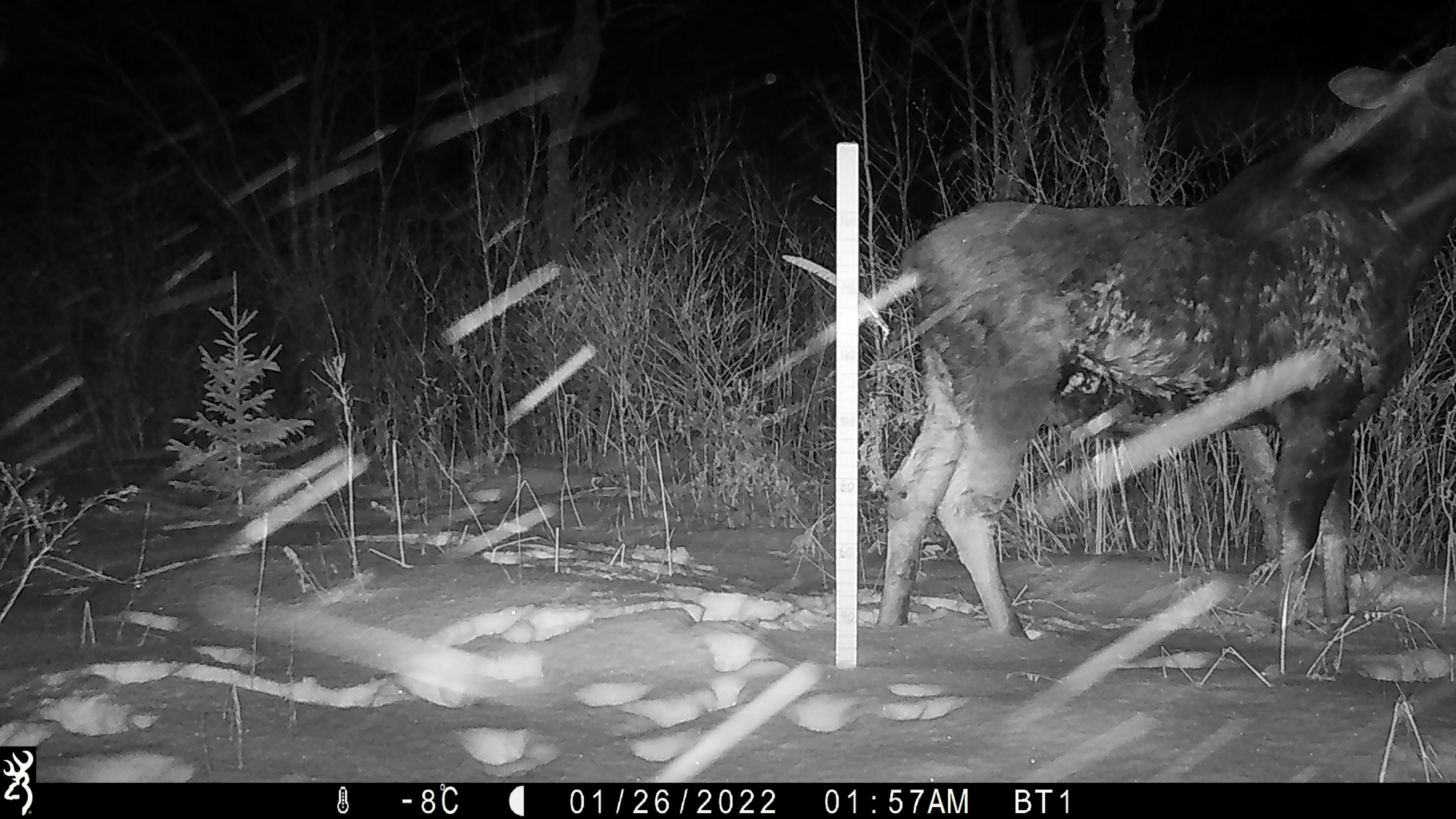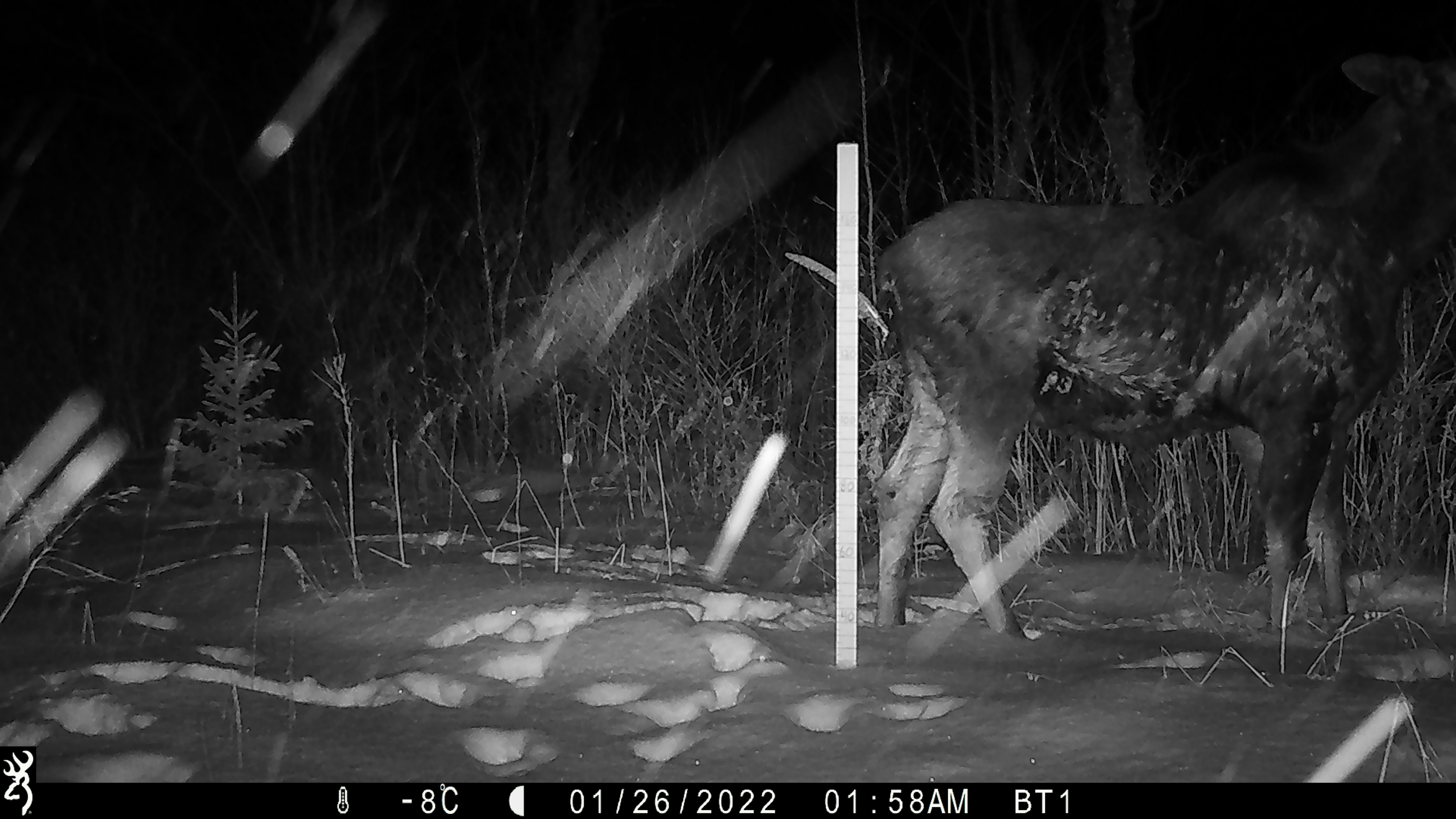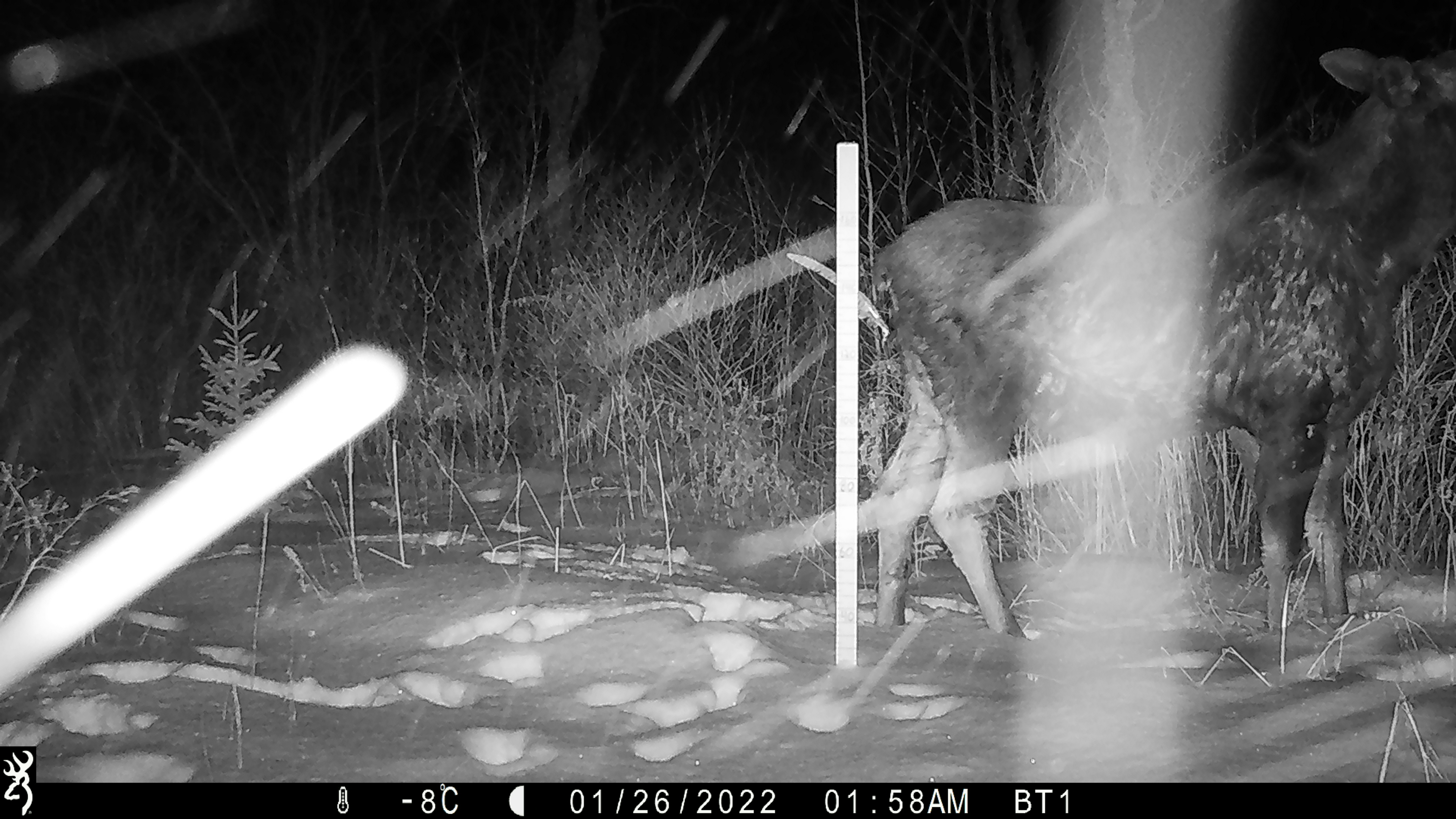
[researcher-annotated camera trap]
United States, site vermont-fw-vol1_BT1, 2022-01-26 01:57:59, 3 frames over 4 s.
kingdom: Animalia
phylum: Chordata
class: Mammalia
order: Artiodactyla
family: Cervidae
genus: Alces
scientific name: Alces alces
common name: moose